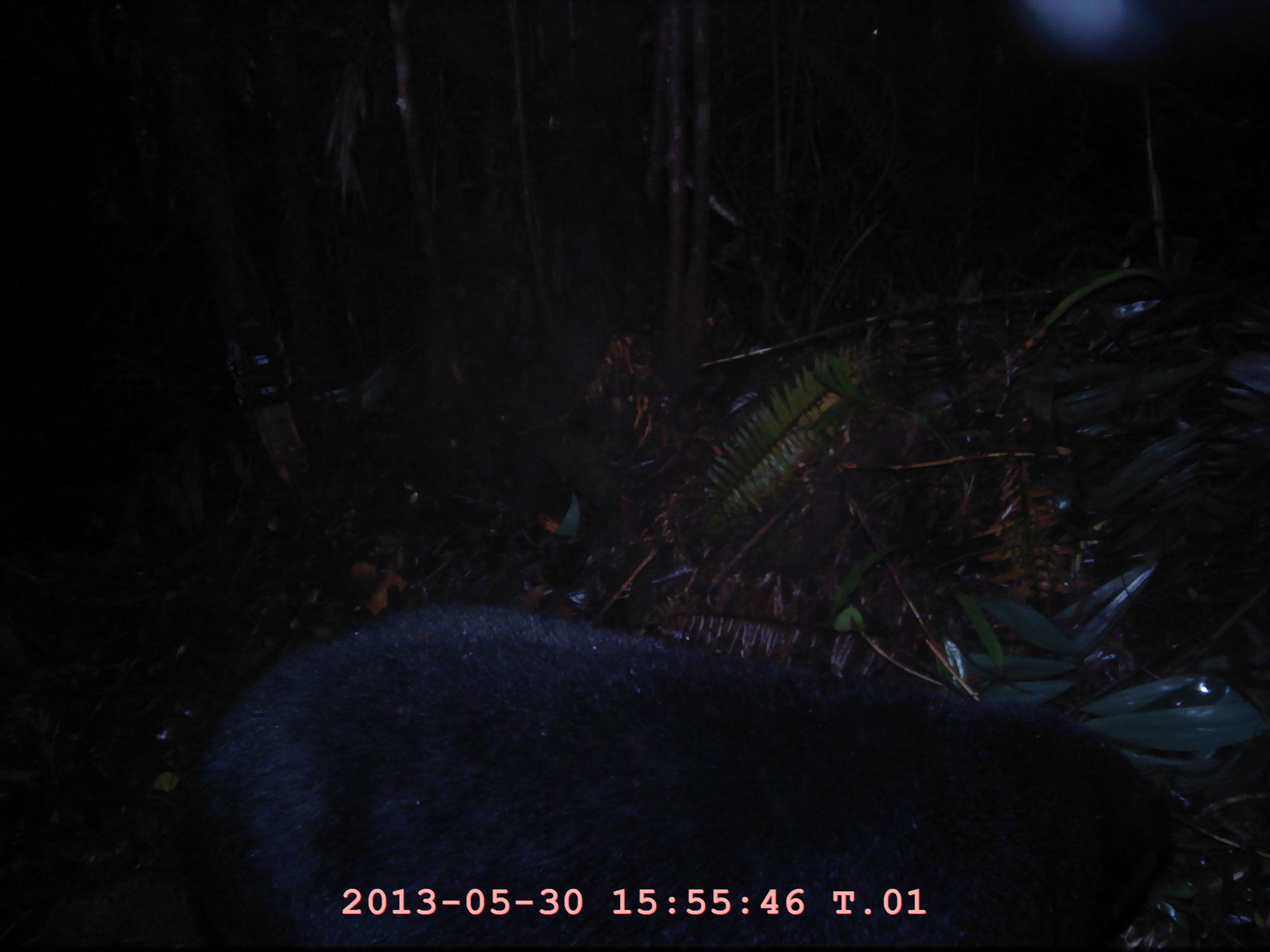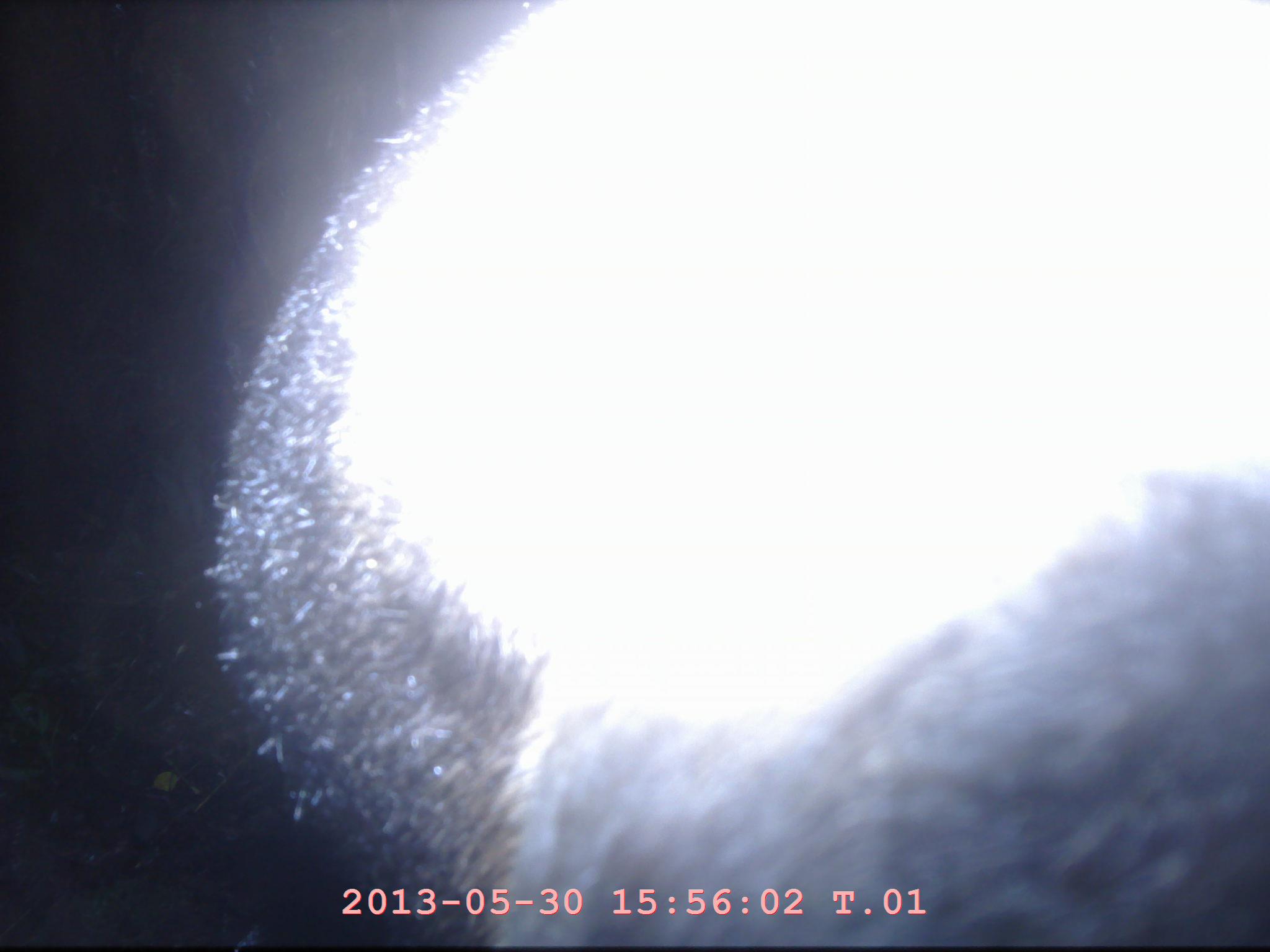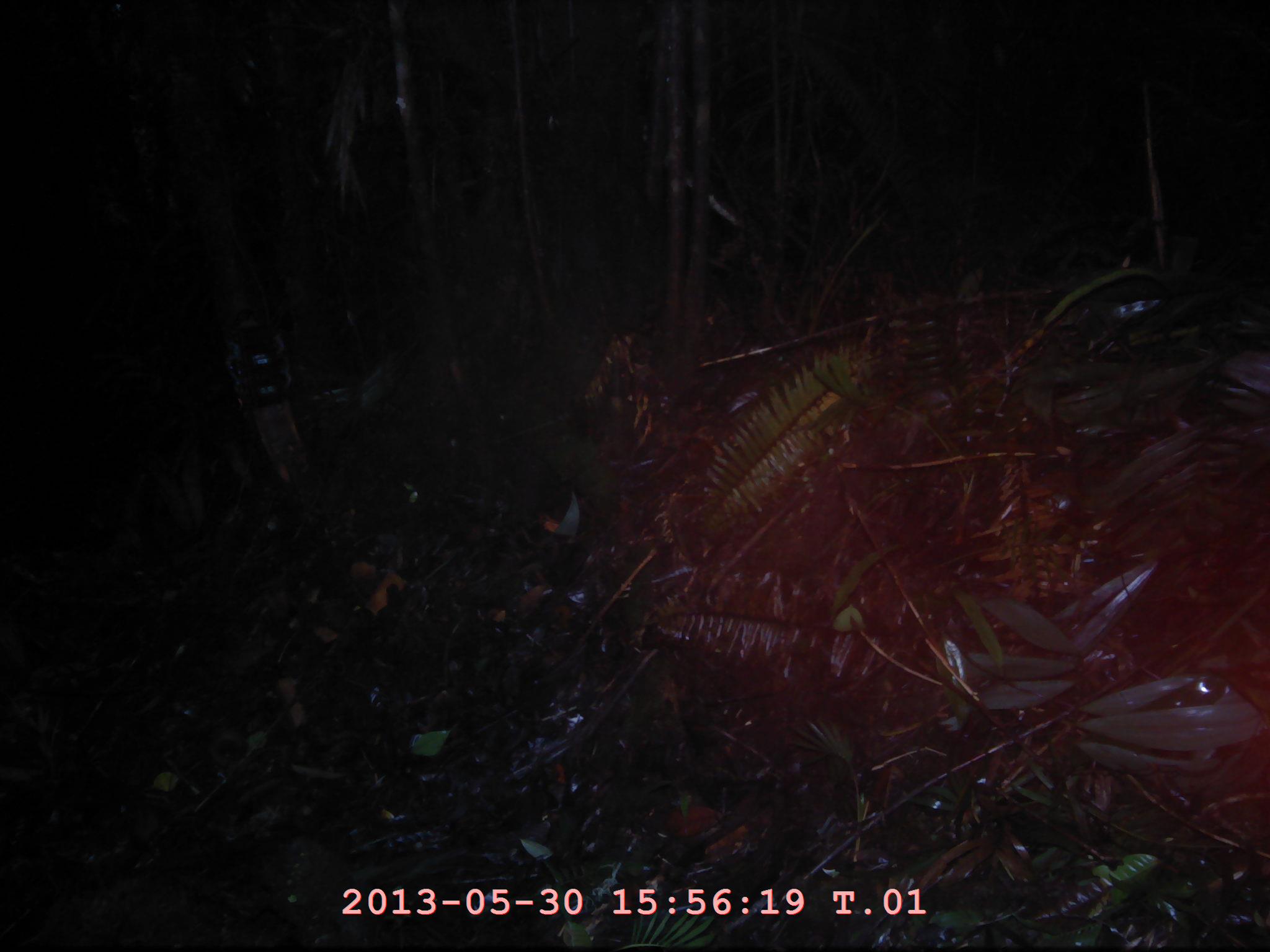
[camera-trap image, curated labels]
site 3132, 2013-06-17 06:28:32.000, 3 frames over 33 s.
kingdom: Animalia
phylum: Chordata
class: Mammalia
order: Carnivora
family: Ursidae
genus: Helarctos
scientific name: Helarctos malayanus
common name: sun bear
Helarctos malayanus (sun bear), count 1.